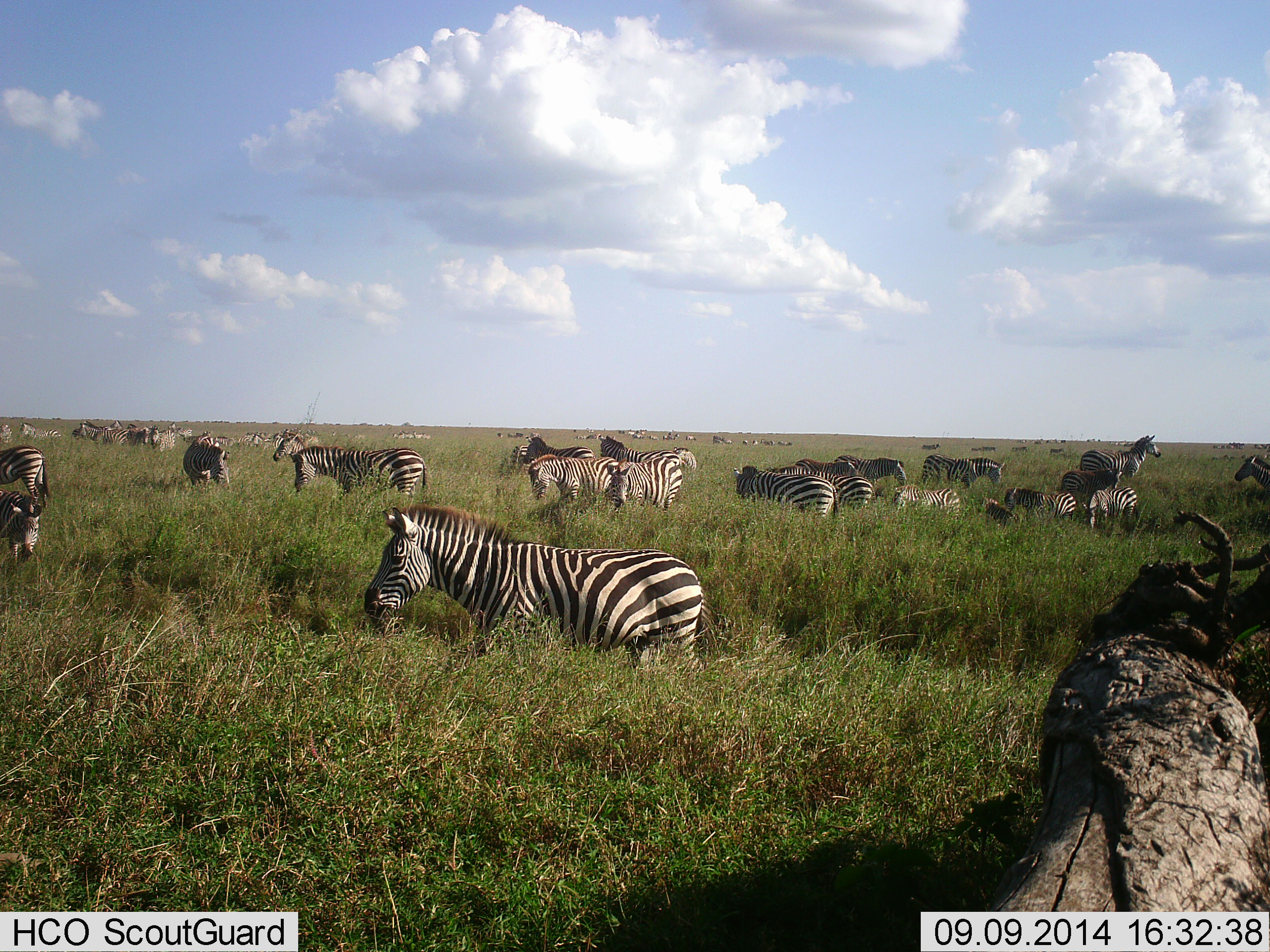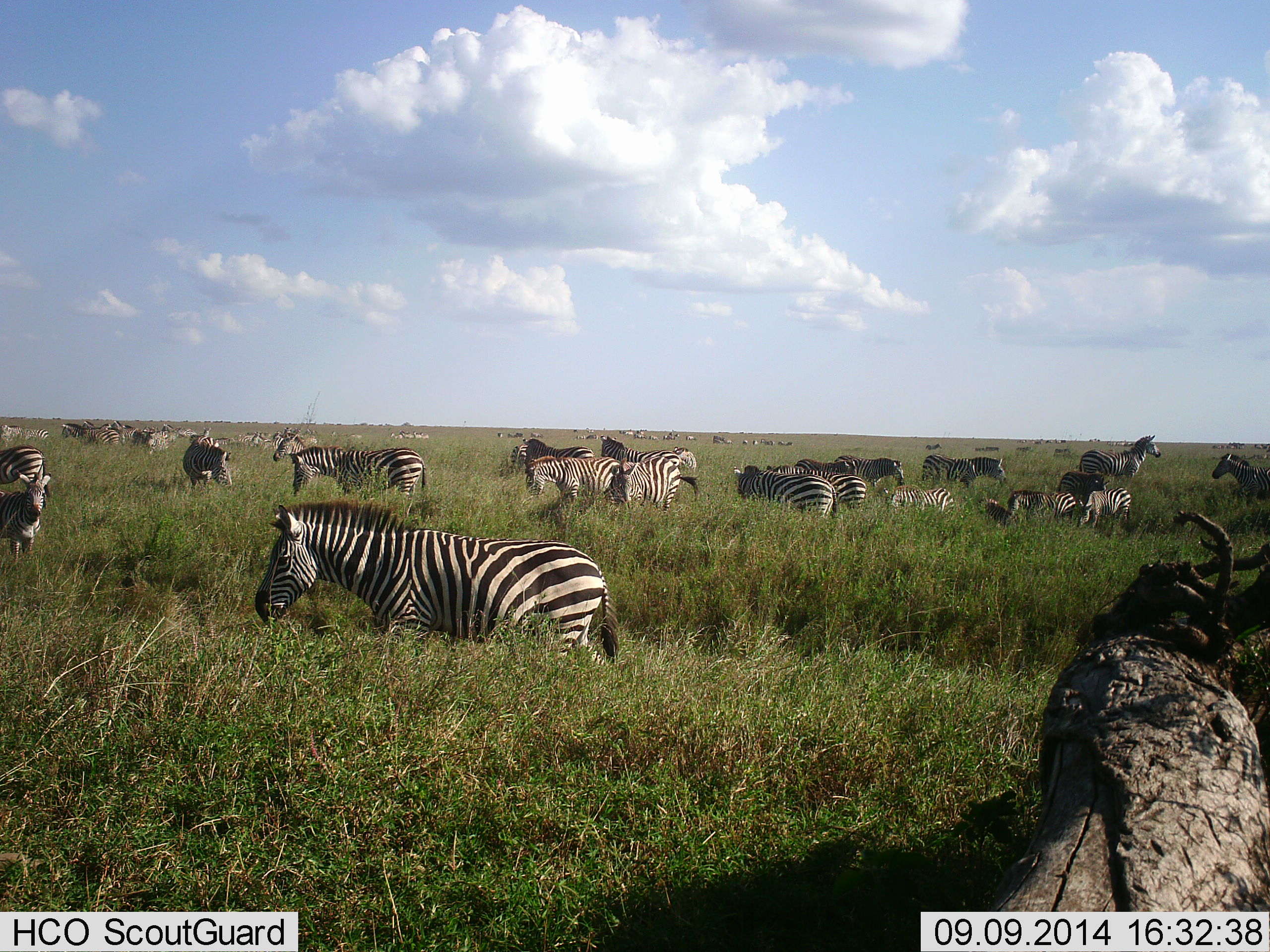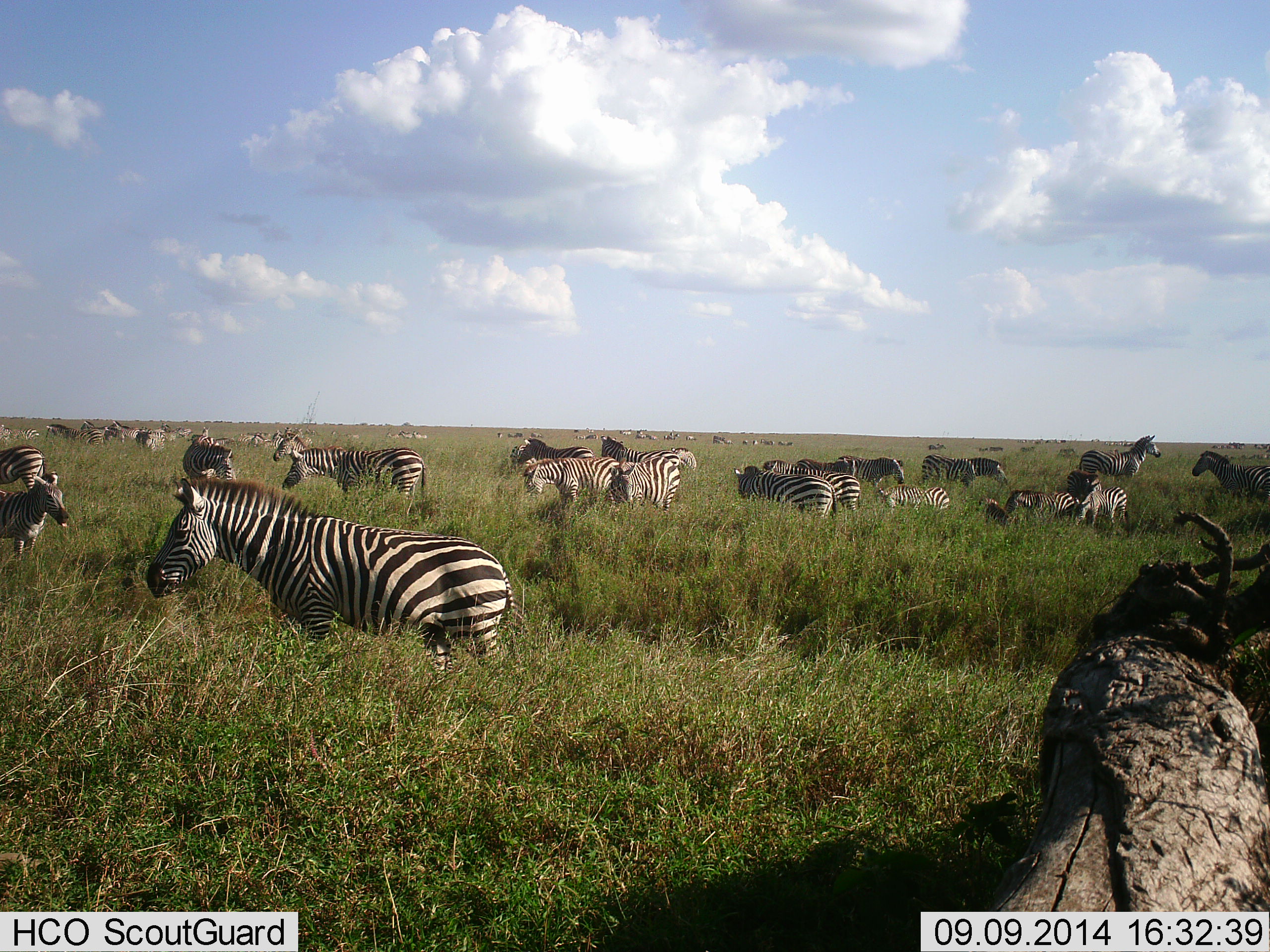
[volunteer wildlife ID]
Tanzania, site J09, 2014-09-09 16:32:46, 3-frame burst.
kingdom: Animalia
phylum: Chordata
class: Mammalia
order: Perissodactyla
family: Equidae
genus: Equus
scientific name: Equus quagga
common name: plains zebra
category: zebra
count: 11-50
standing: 80%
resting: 0%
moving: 60%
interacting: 10%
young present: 40%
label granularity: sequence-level